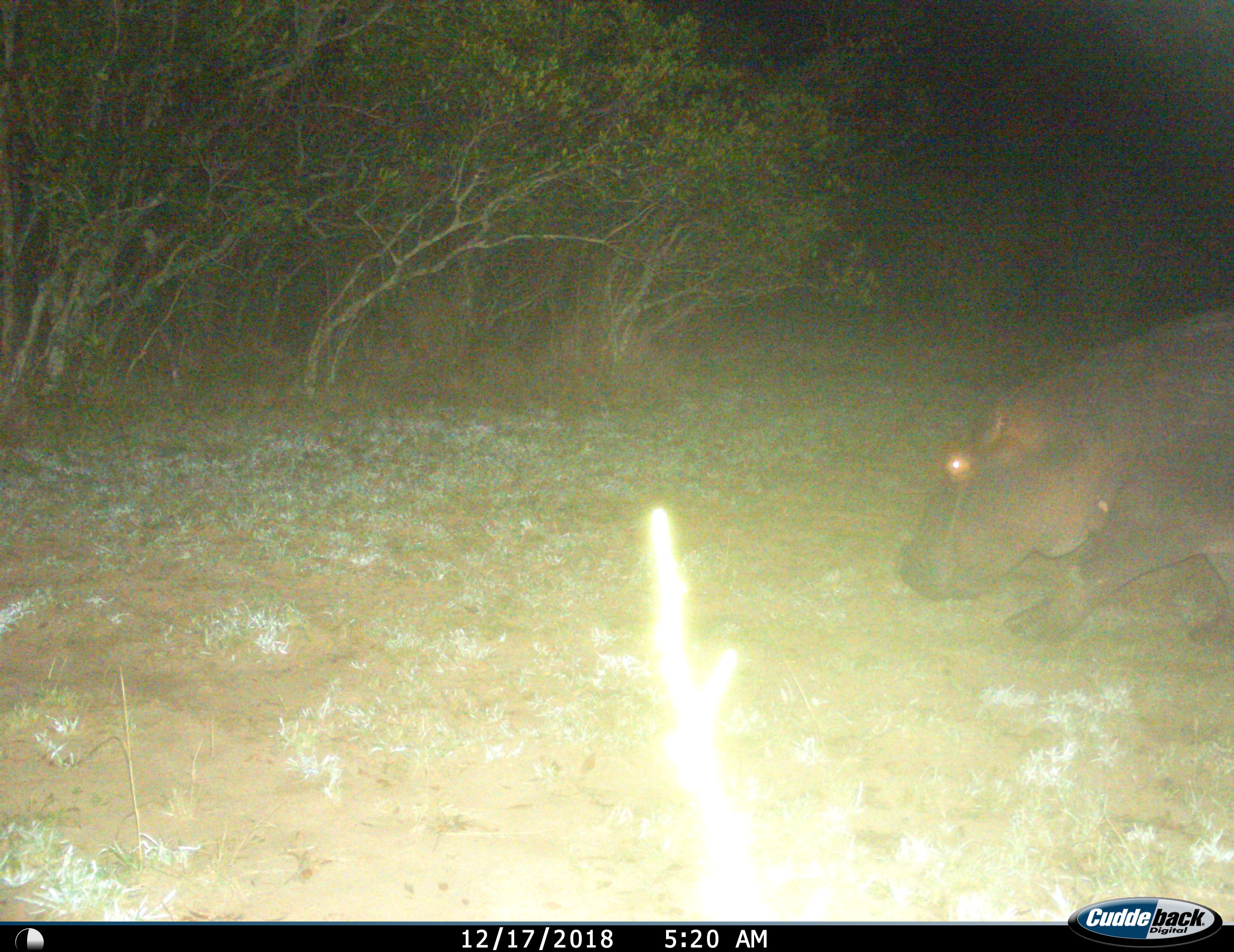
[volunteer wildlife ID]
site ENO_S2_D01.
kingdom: Animalia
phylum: Chordata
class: Mammalia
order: Artiodactyla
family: Hippopotamidae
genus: Hippopotamus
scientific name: Hippopotamus amphibius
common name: hippopotamus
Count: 1.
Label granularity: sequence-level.